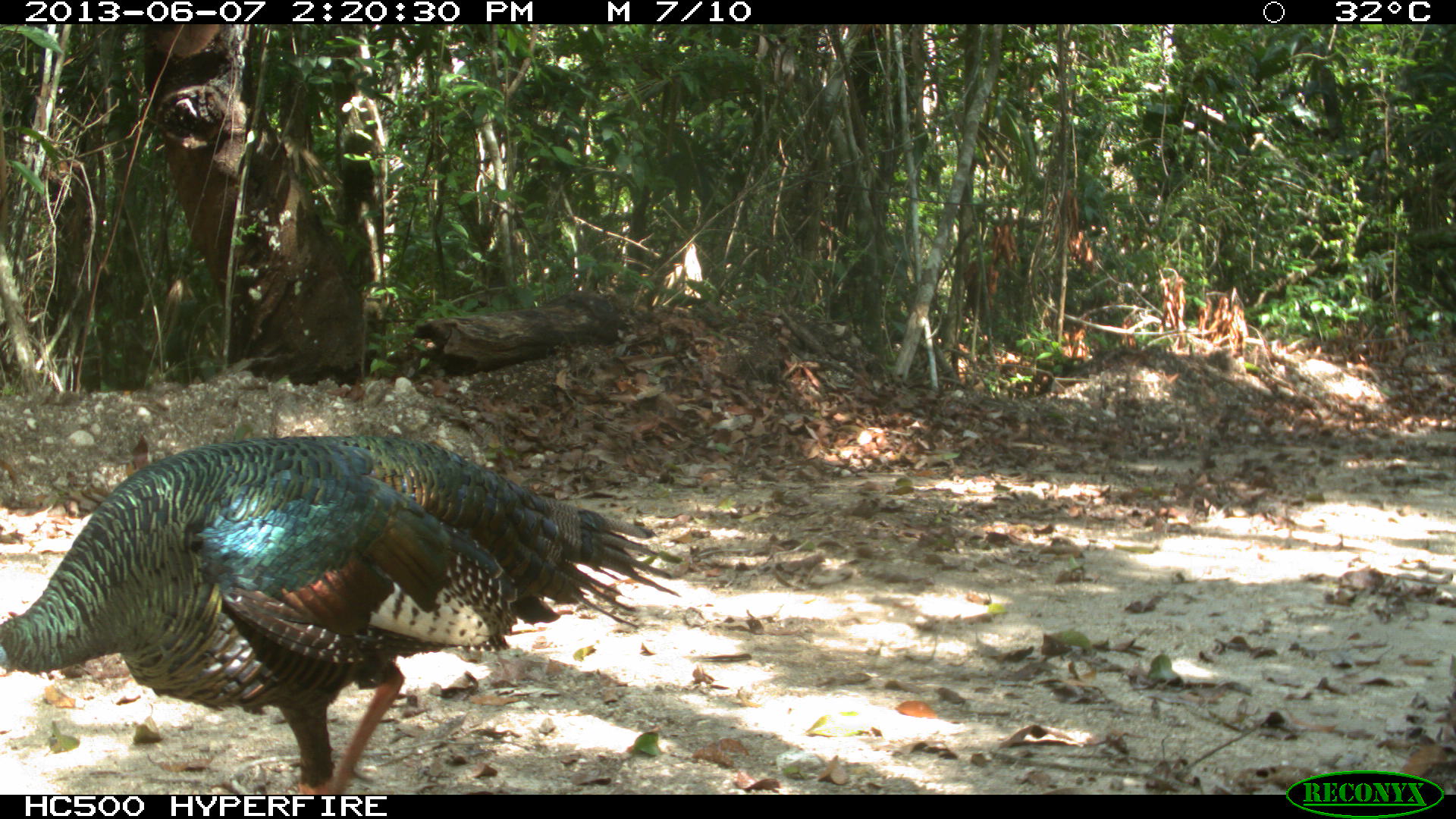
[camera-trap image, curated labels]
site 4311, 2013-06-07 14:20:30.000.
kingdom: Animalia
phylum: Chordata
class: Aves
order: Galliformes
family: Phasianidae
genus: Meleagris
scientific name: Meleagris ocellata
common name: ocellated turkey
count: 1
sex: male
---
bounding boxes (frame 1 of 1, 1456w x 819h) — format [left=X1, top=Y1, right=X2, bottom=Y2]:
meleagris ocellata: [left=0, top=433, right=678, bottom=791]